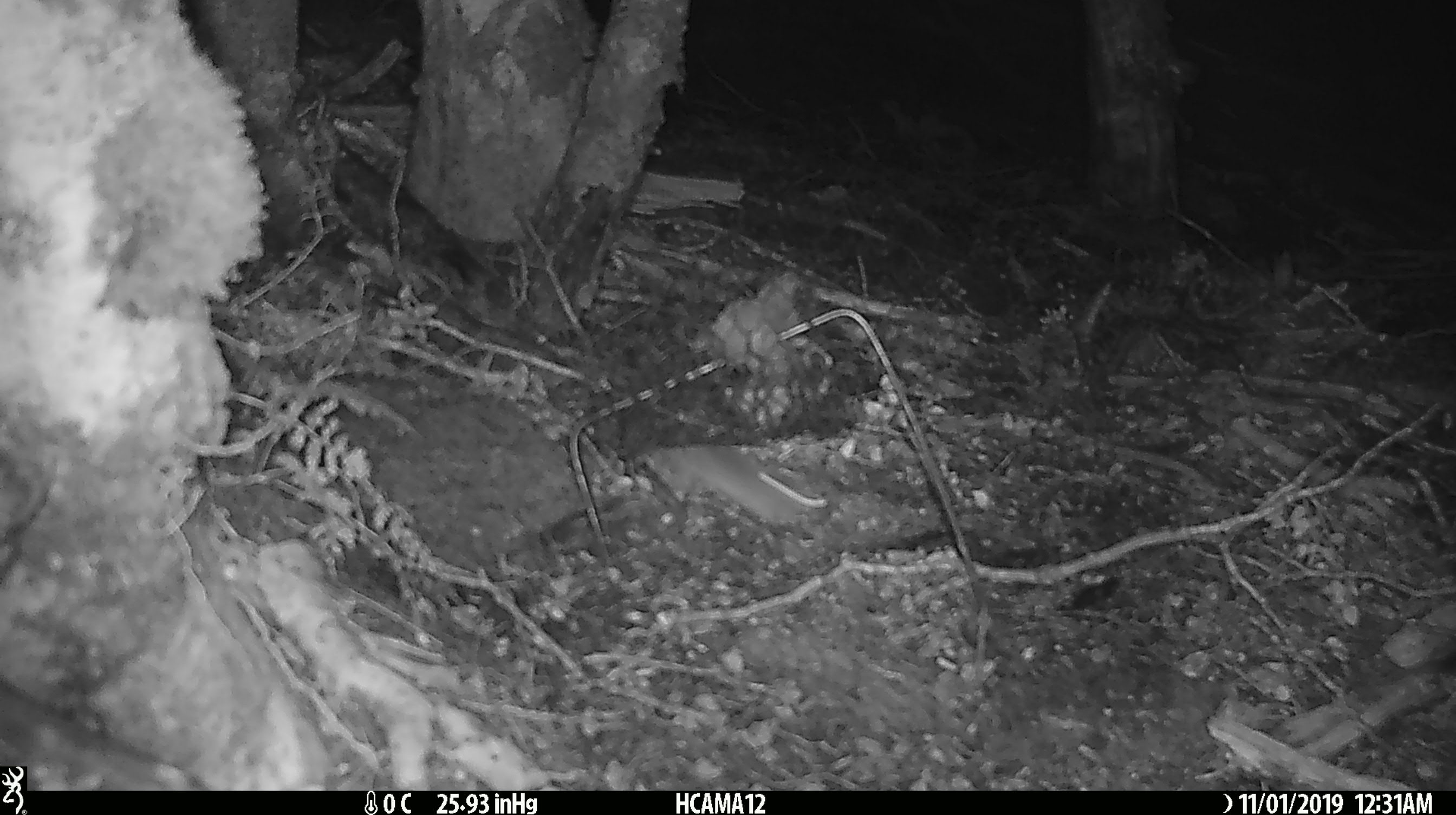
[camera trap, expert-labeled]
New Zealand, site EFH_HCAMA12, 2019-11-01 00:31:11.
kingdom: Animalia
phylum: Chordata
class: Mammalia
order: Rodentia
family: Muridae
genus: Mus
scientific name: Mus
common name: mouse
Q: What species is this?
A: Mouse (Mus).